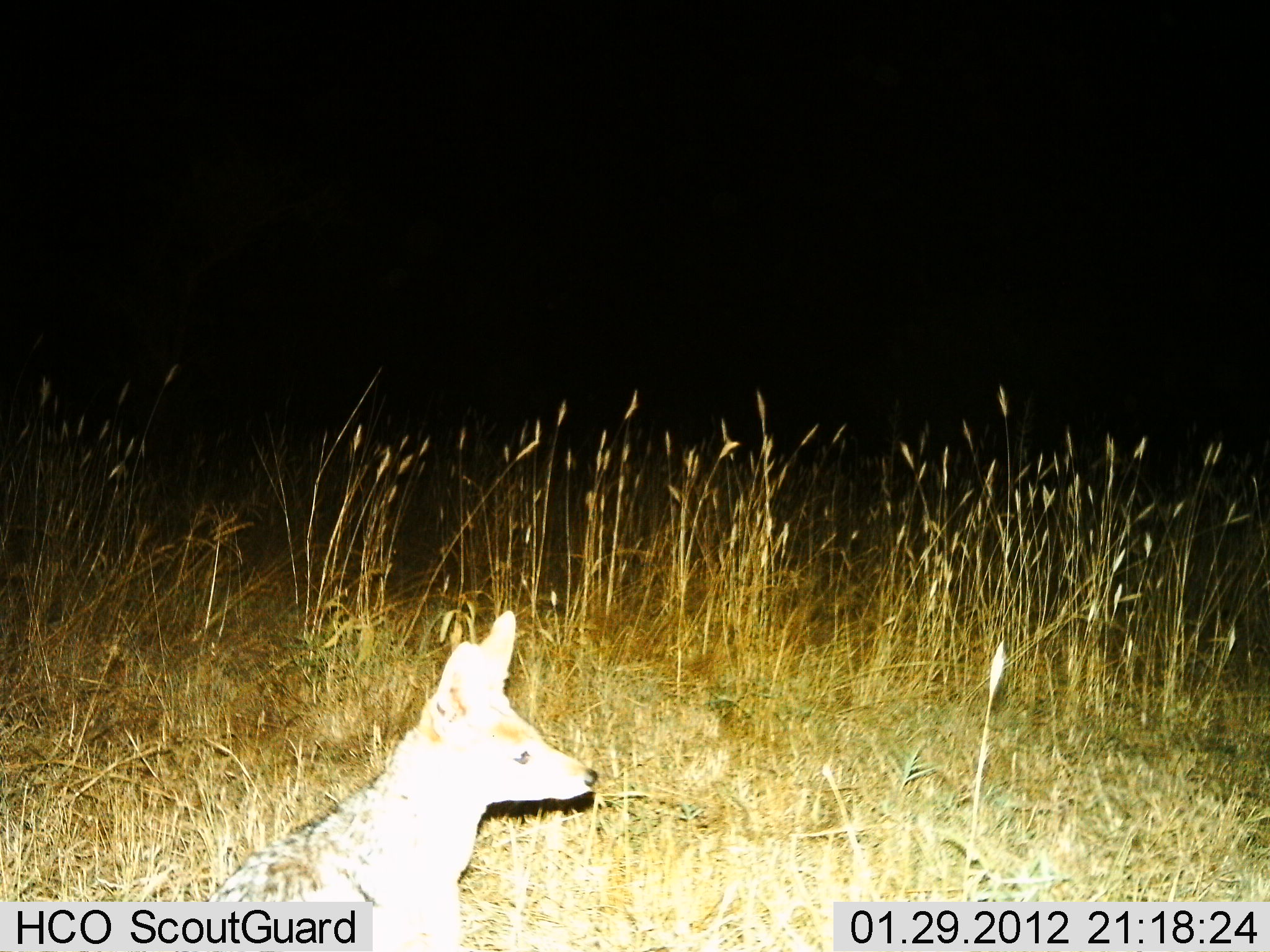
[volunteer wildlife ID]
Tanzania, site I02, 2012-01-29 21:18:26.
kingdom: Animalia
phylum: Chordata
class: Mammalia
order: Carnivora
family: Canidae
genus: Lupulella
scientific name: Lupulella mesomelas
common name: black-backed jackal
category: jackal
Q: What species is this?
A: Jackal (black-backed jackal) (Lupulella mesomelas).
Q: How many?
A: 1.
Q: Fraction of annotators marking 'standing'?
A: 70%.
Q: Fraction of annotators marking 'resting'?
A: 25%.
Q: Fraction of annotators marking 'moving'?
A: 0%.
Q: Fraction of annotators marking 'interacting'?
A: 5%.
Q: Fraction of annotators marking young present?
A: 0%.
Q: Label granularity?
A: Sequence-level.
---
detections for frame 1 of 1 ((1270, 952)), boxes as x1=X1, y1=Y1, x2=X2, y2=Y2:
animal: x1=198, y1=609, x2=597, y2=952